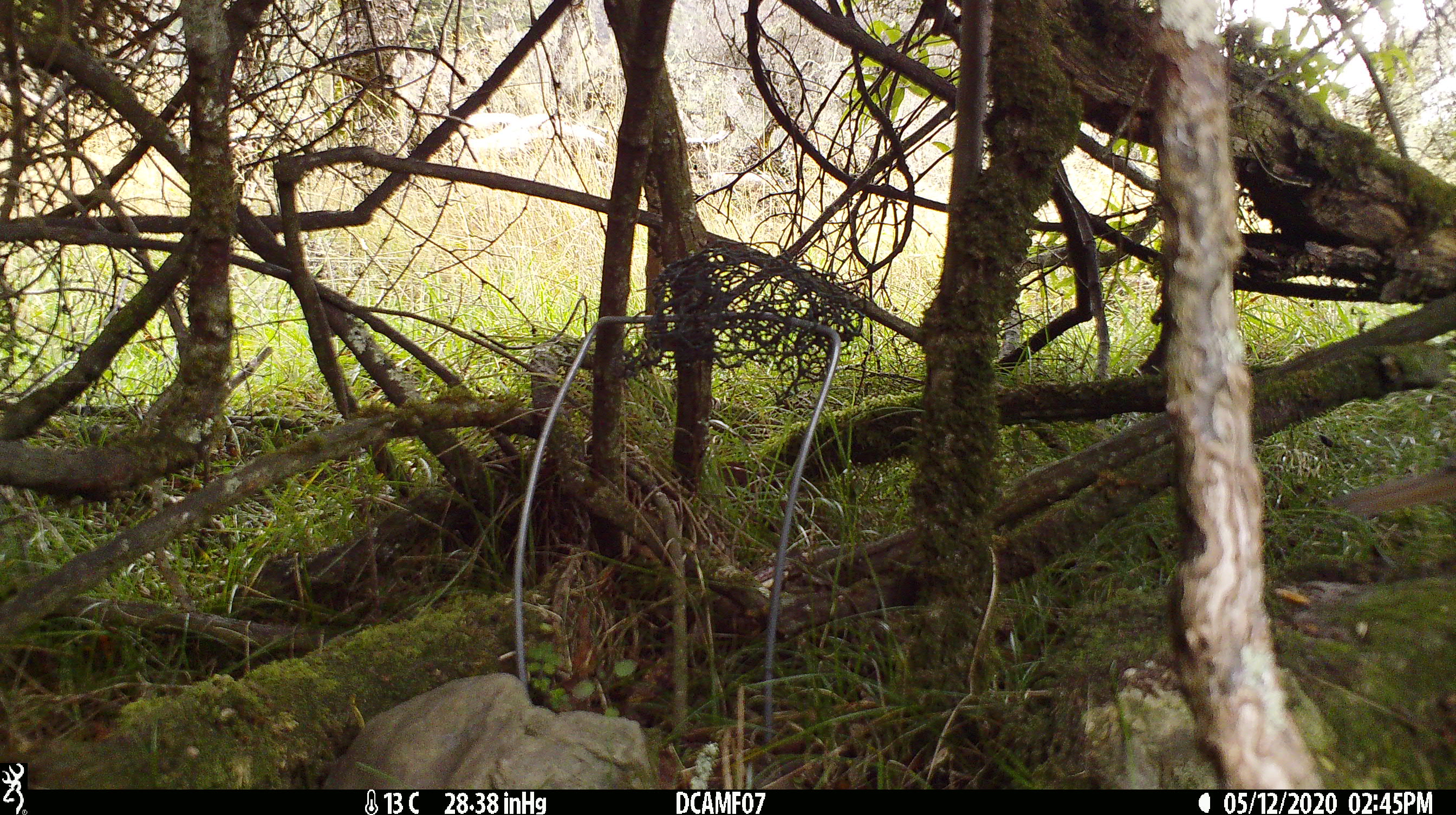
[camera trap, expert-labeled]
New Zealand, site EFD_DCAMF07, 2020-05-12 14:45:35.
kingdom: Animalia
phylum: Chordata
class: Aves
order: Passeriformes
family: Turdidae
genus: Turdus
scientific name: Turdus philomelos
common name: song thrush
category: thrush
Thrush (song thrush) (Turdus philomelos).